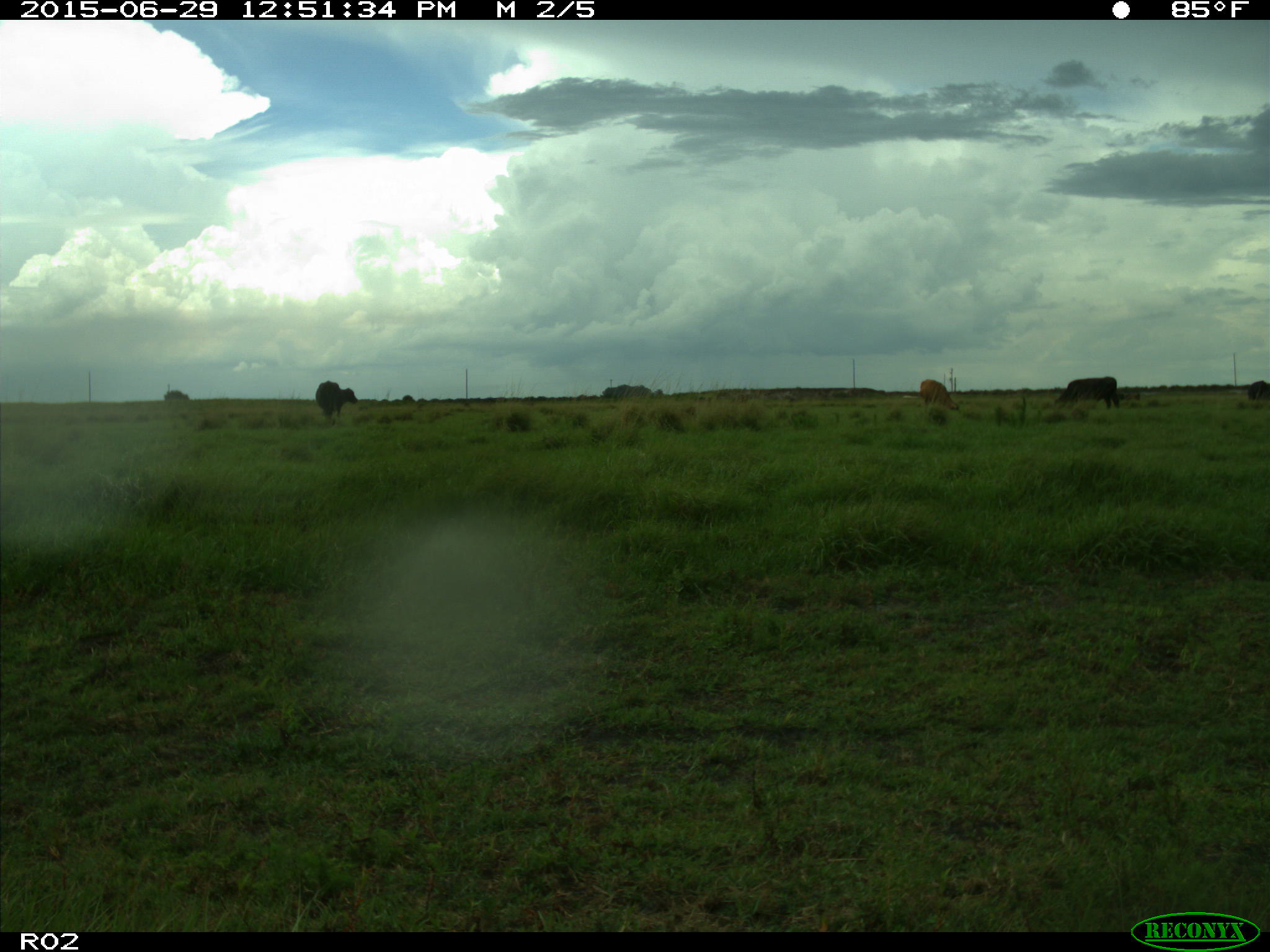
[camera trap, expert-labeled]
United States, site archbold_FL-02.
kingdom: Animalia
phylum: Chordata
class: Mammalia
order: Artiodactyla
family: Bovidae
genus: Bos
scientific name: Bos taurus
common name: domestic cow